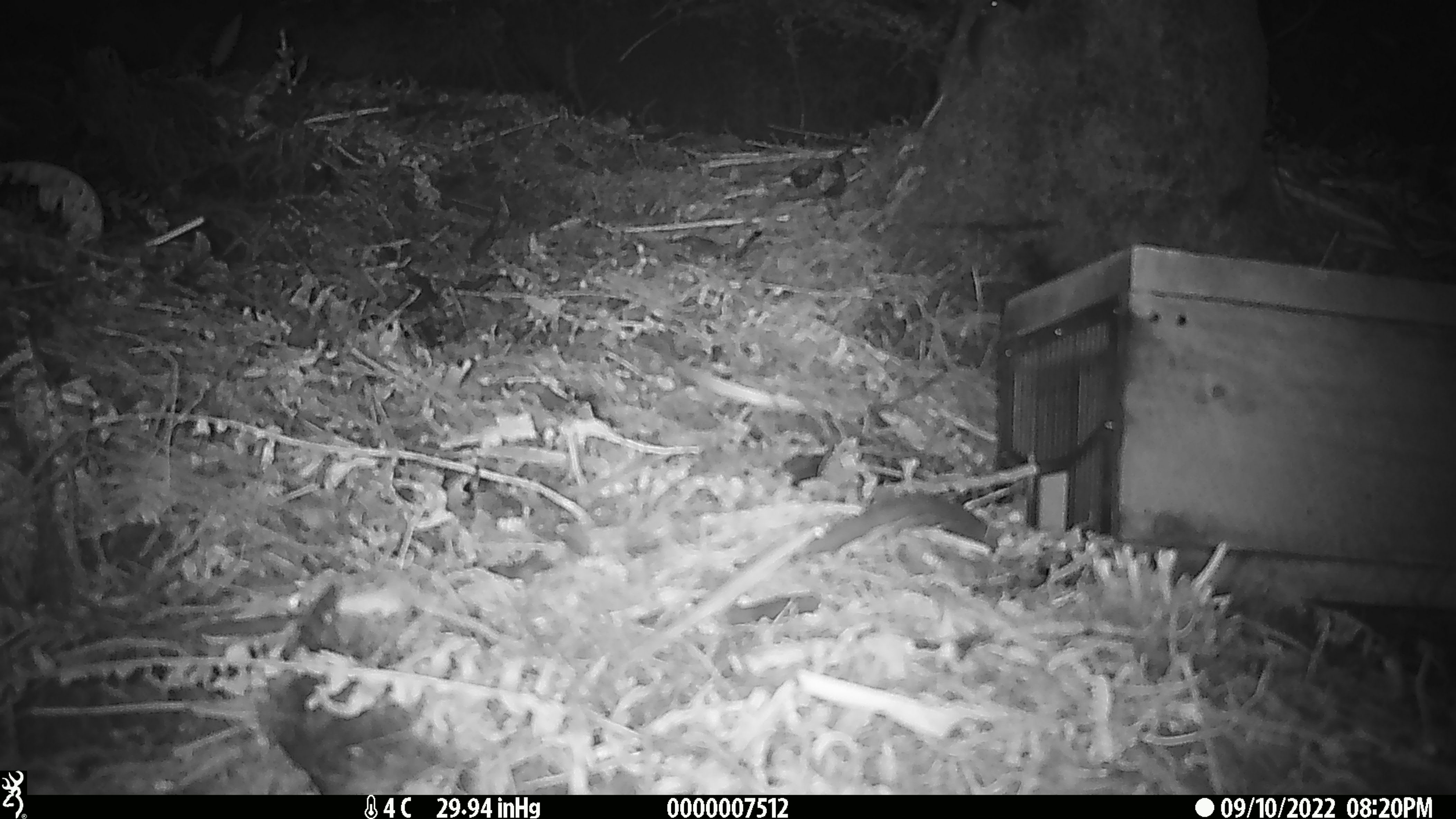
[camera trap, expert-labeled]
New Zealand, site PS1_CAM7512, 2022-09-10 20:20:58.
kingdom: Animalia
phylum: Chordata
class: Mammalia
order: Rodentia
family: Muridae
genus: Mus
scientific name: Mus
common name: mouse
Mouse (Mus).